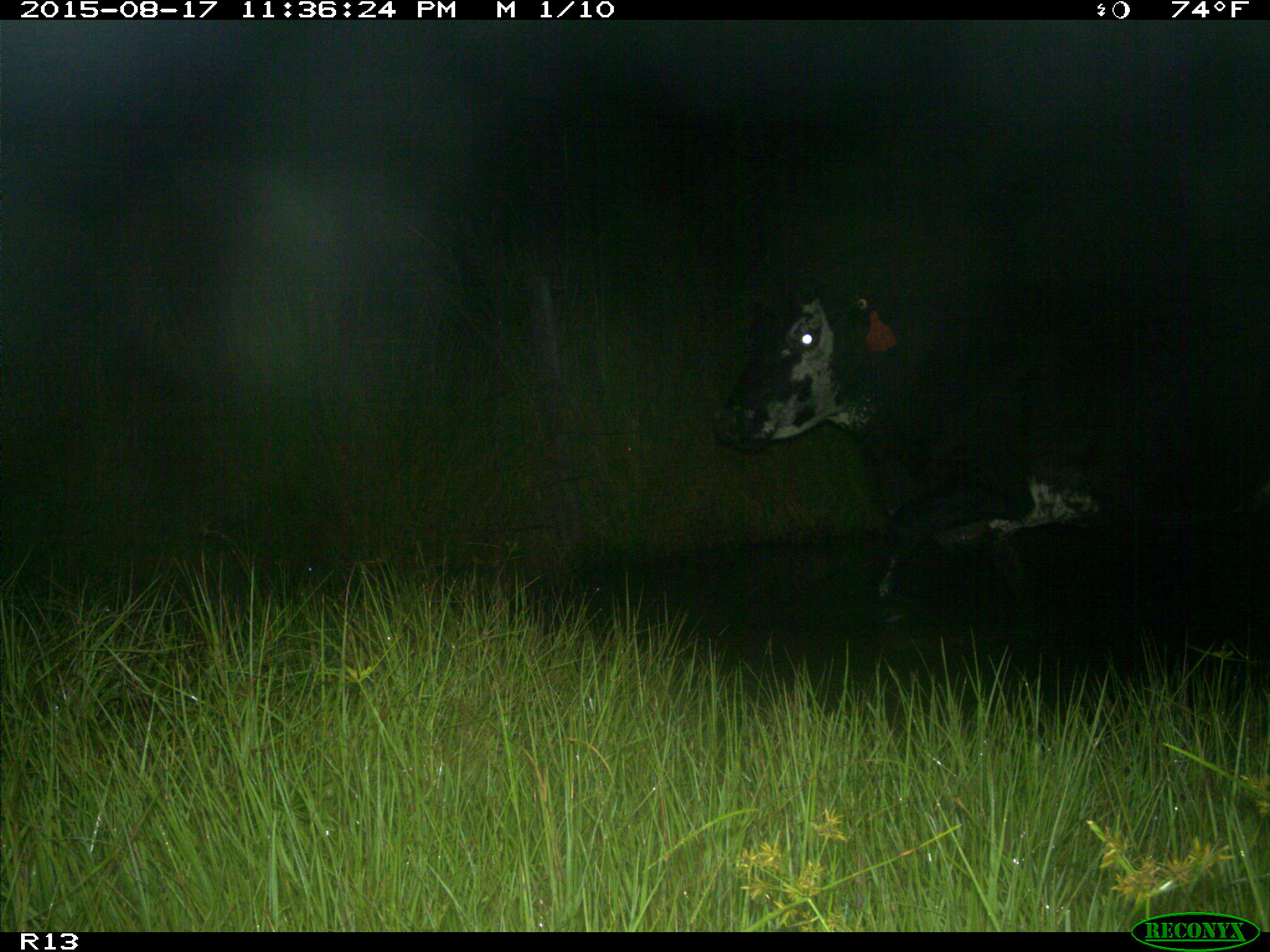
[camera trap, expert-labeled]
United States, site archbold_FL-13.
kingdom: Animalia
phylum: Chordata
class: Mammalia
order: Artiodactyla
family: Bovidae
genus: Bos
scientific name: Bos taurus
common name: domestic cow